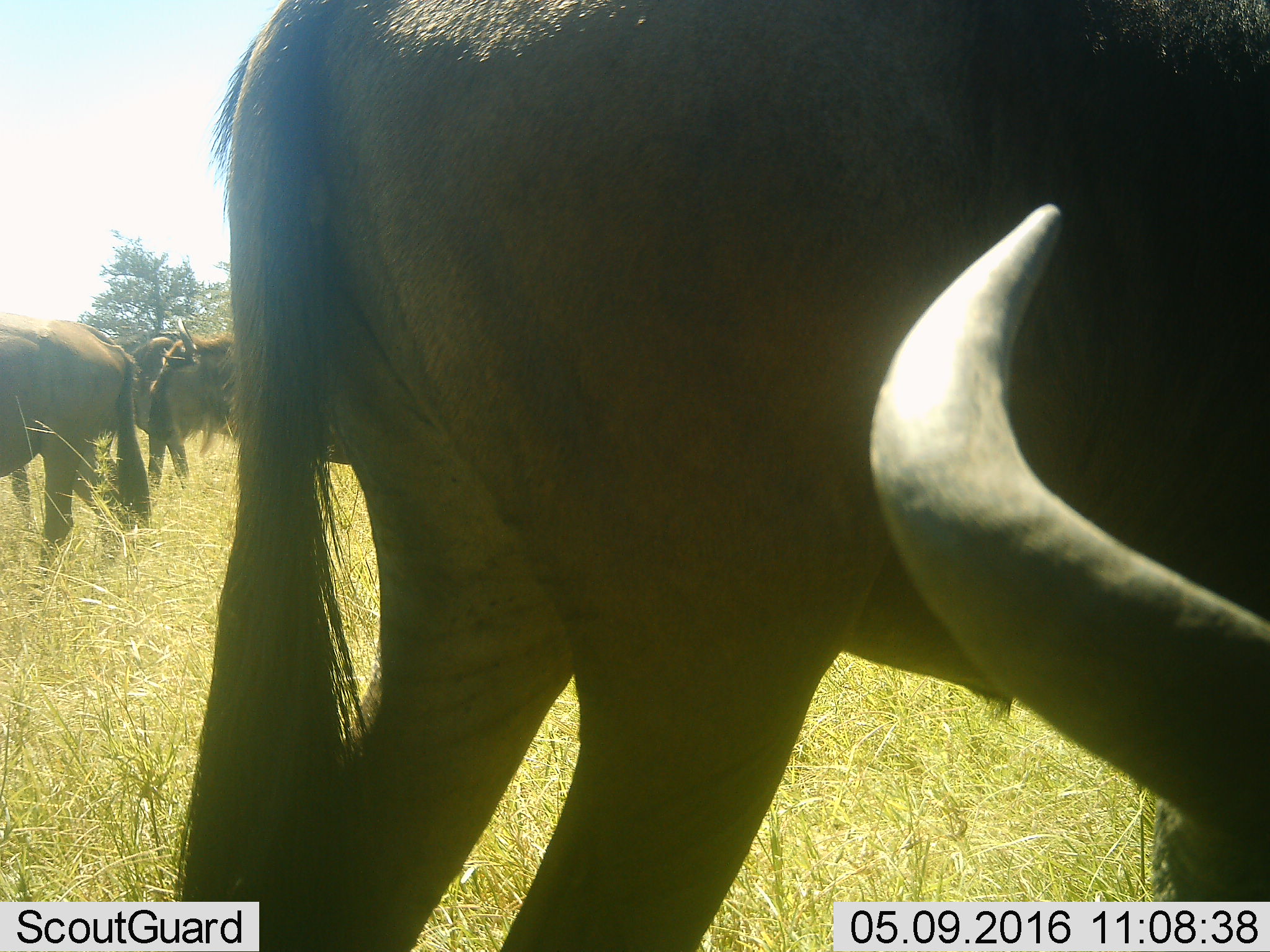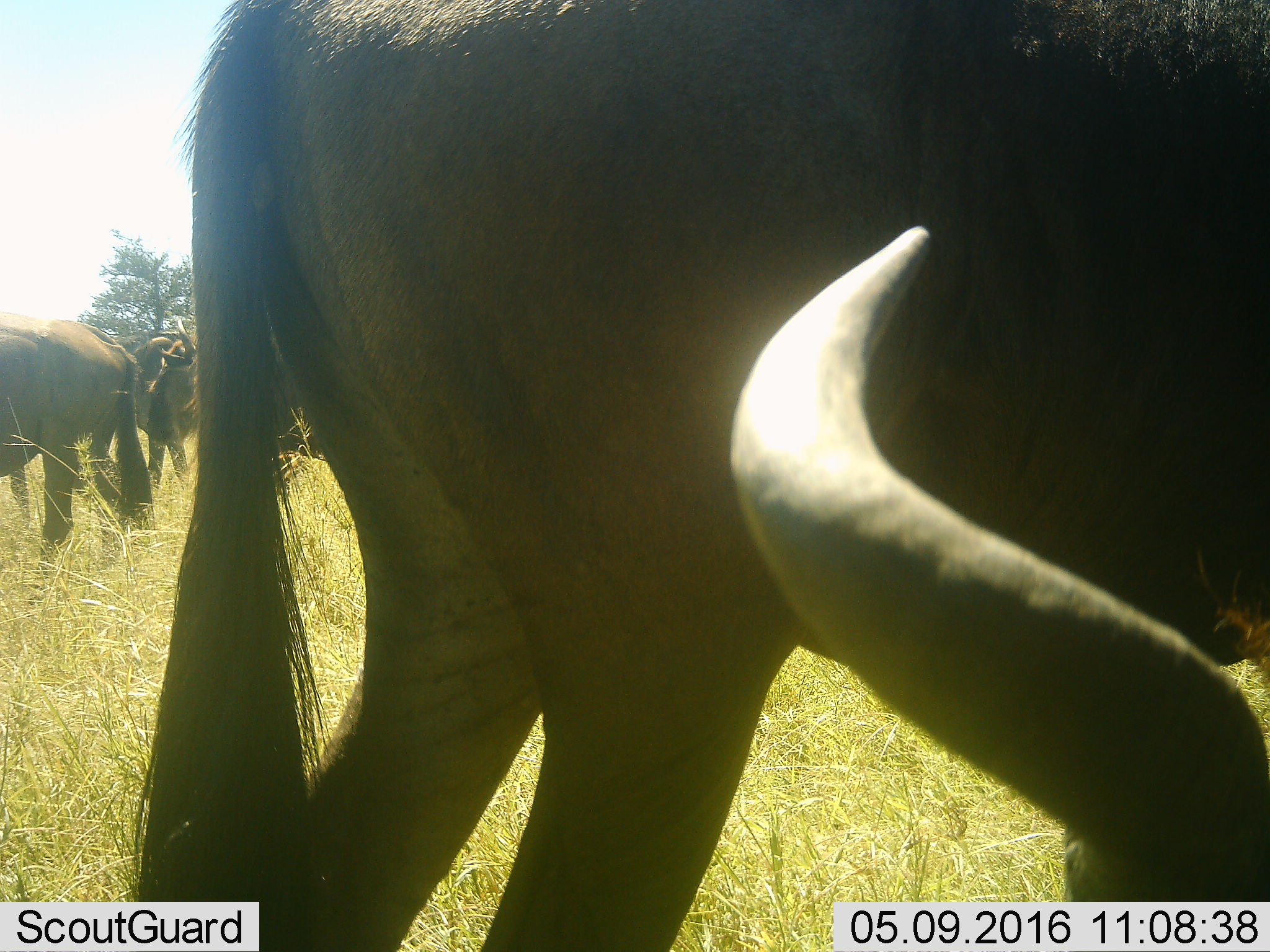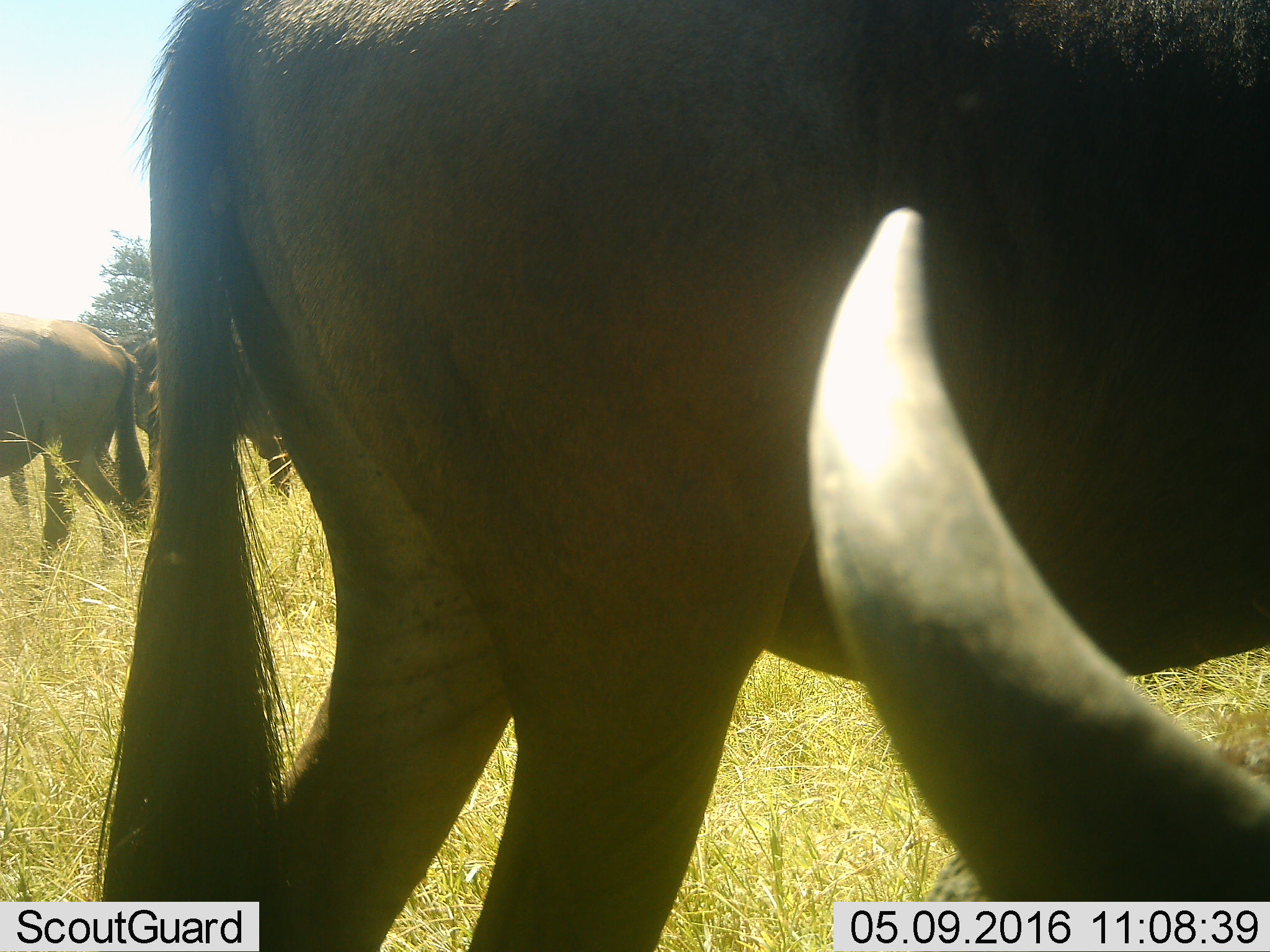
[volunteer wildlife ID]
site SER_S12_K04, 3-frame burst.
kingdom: Animalia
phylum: Chordata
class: Mammalia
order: Artiodactyla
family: Bovidae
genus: Connochaetes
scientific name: Connochaetes taurinus taurinus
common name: blue wildebeest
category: wildebeestblue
Wildebeestblue (blue wildebeest) (Connochaetes taurinus taurinus), count 5. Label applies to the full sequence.